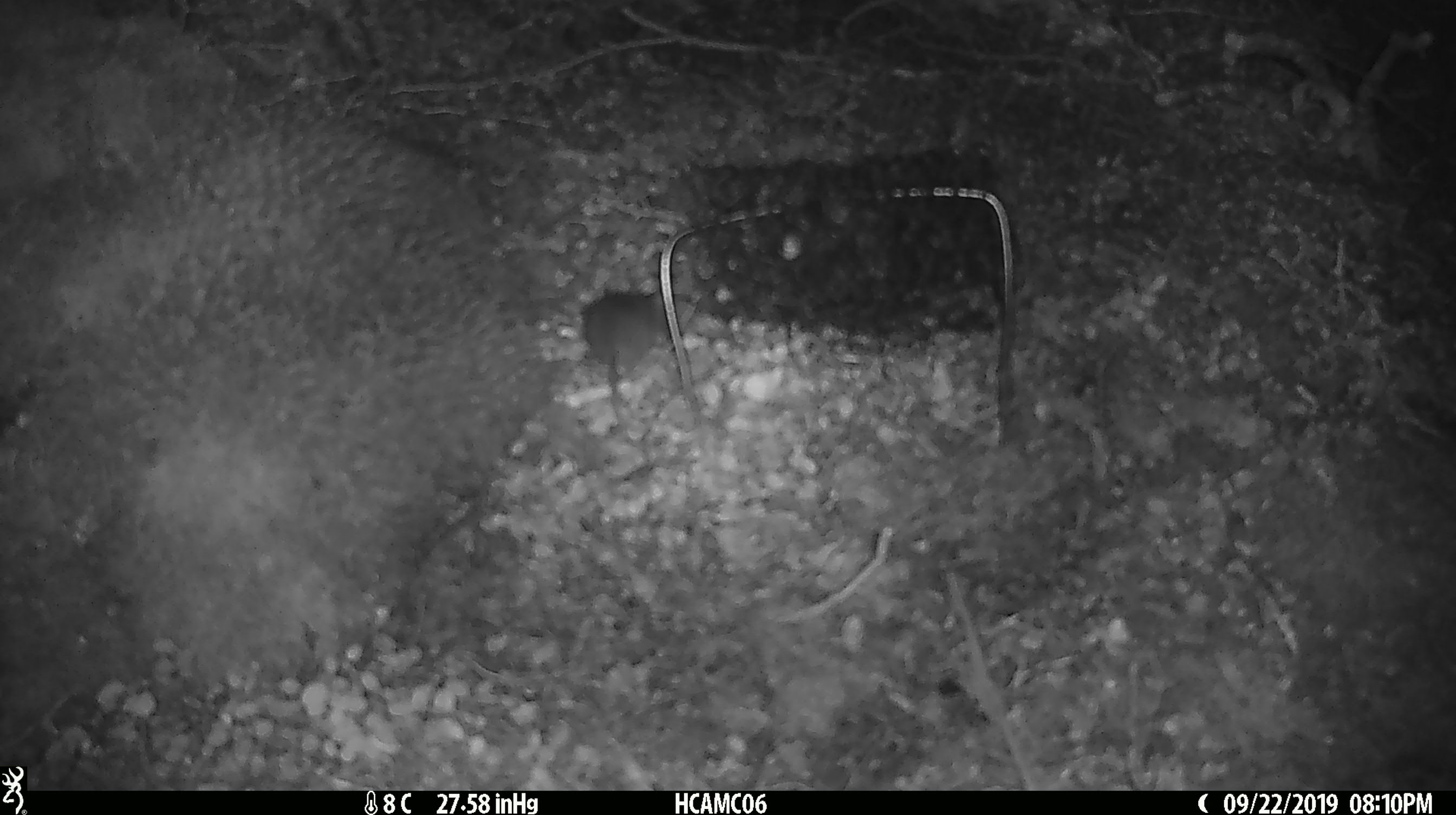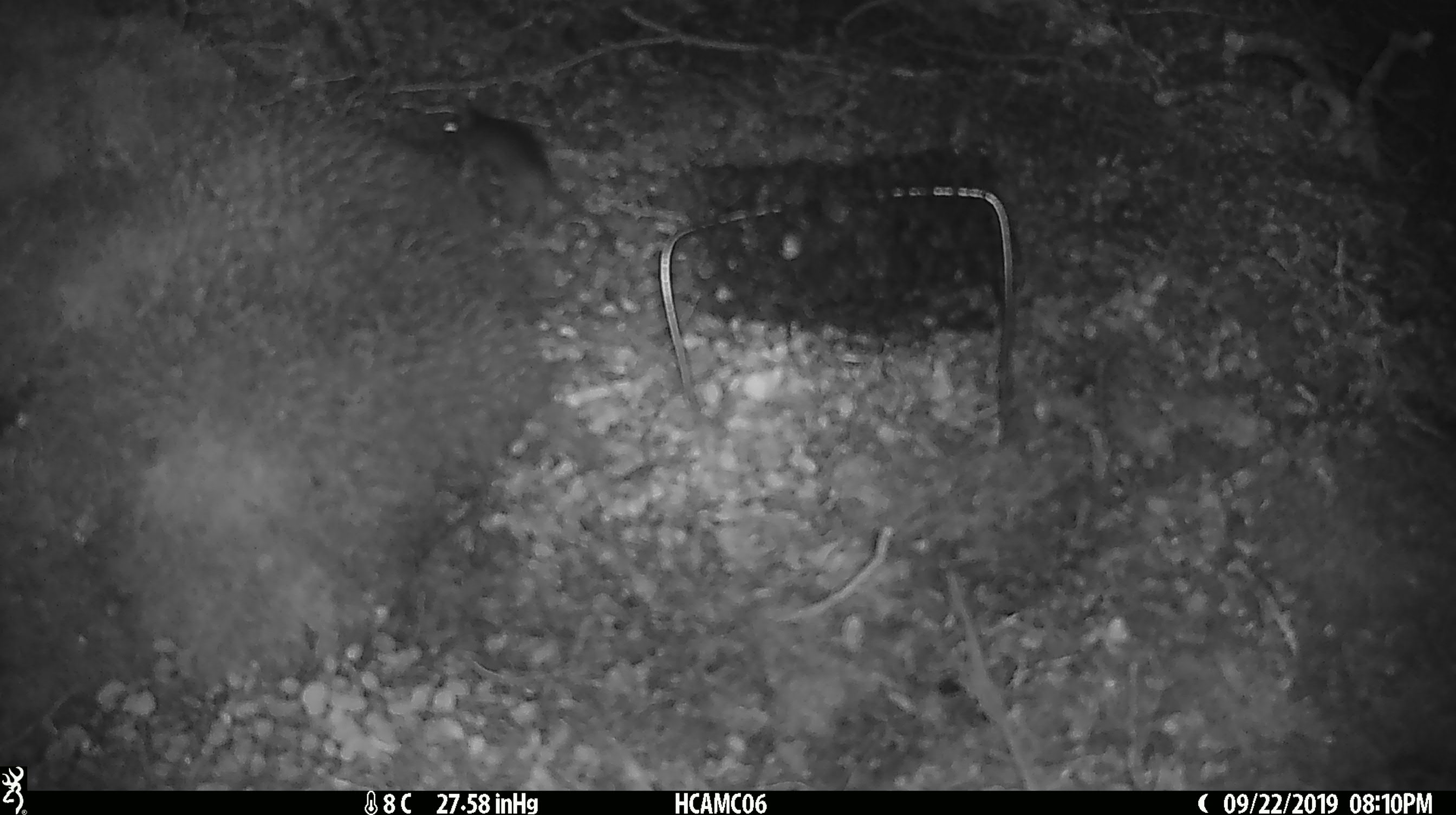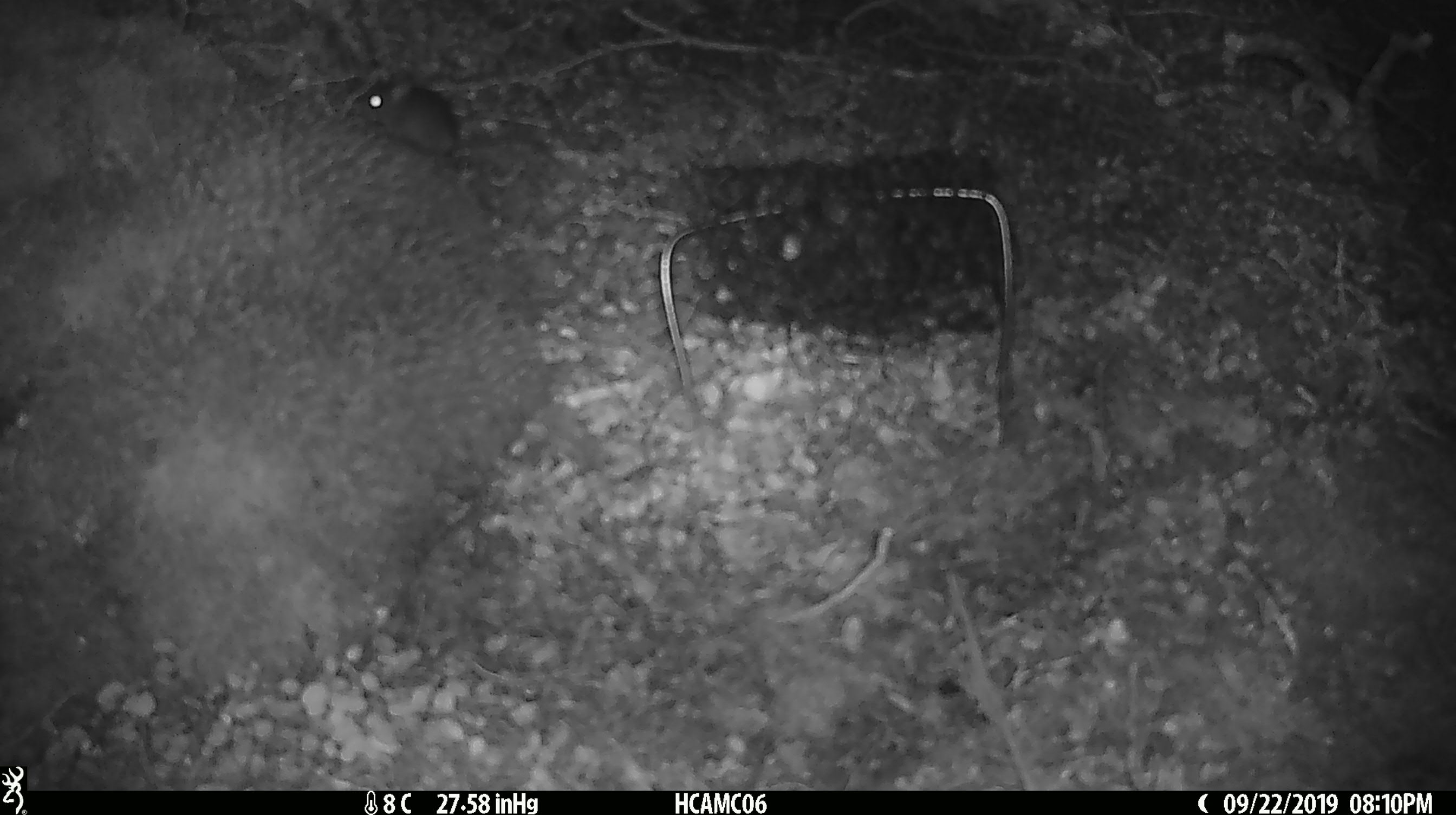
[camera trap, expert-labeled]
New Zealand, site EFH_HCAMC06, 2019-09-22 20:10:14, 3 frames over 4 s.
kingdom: Animalia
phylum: Chordata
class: Mammalia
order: Rodentia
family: Muridae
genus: Mus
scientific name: Mus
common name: mouse